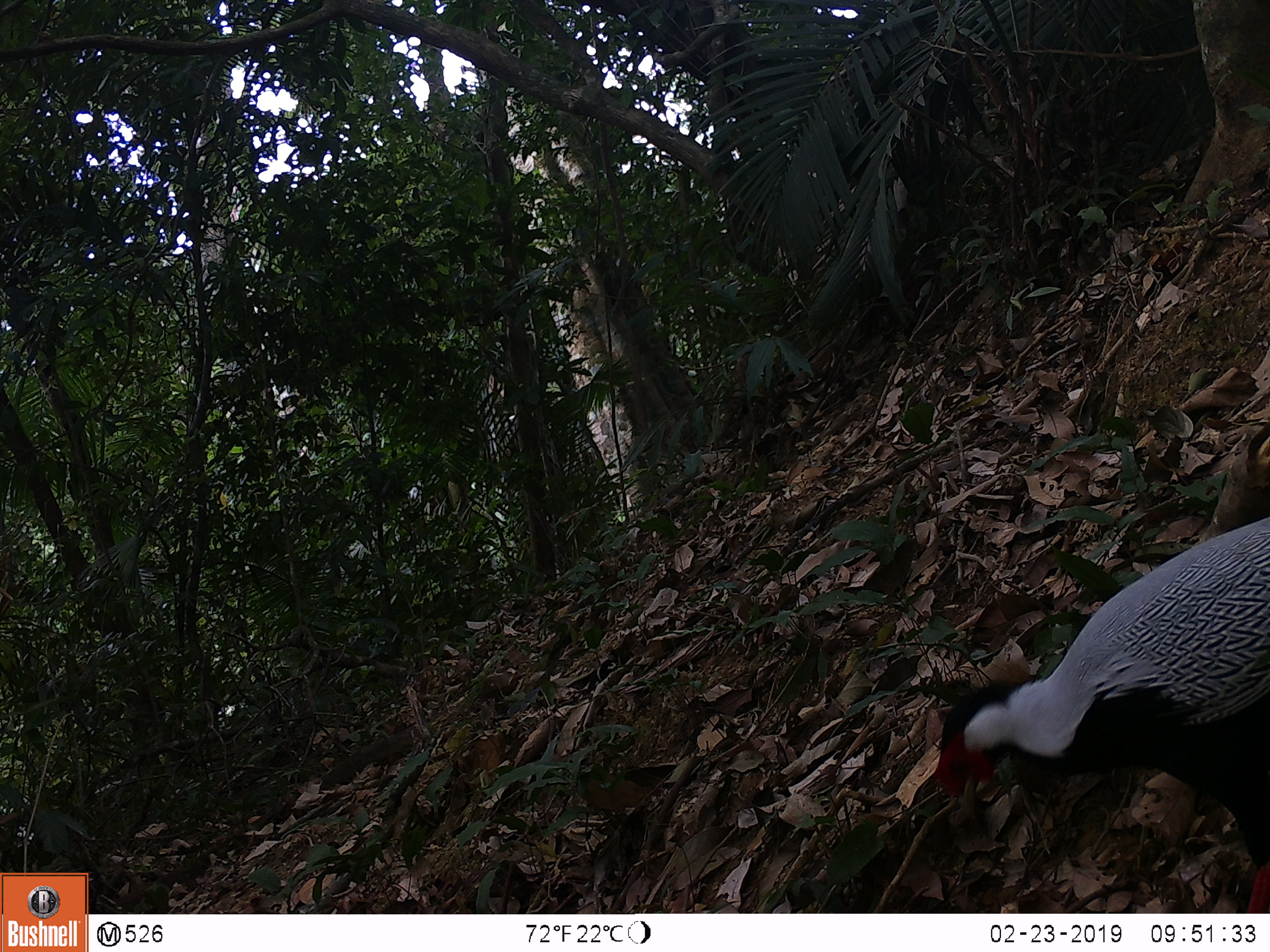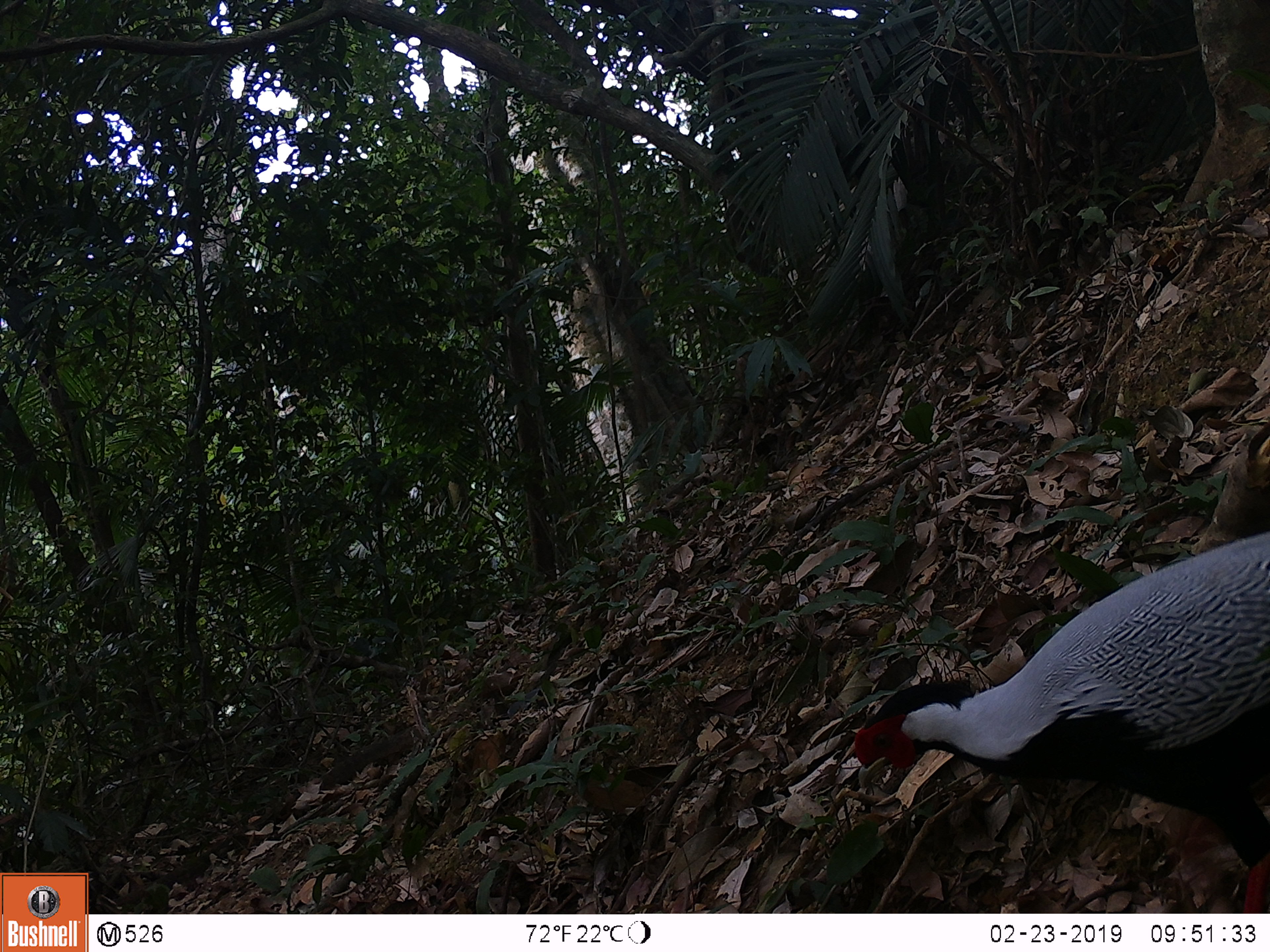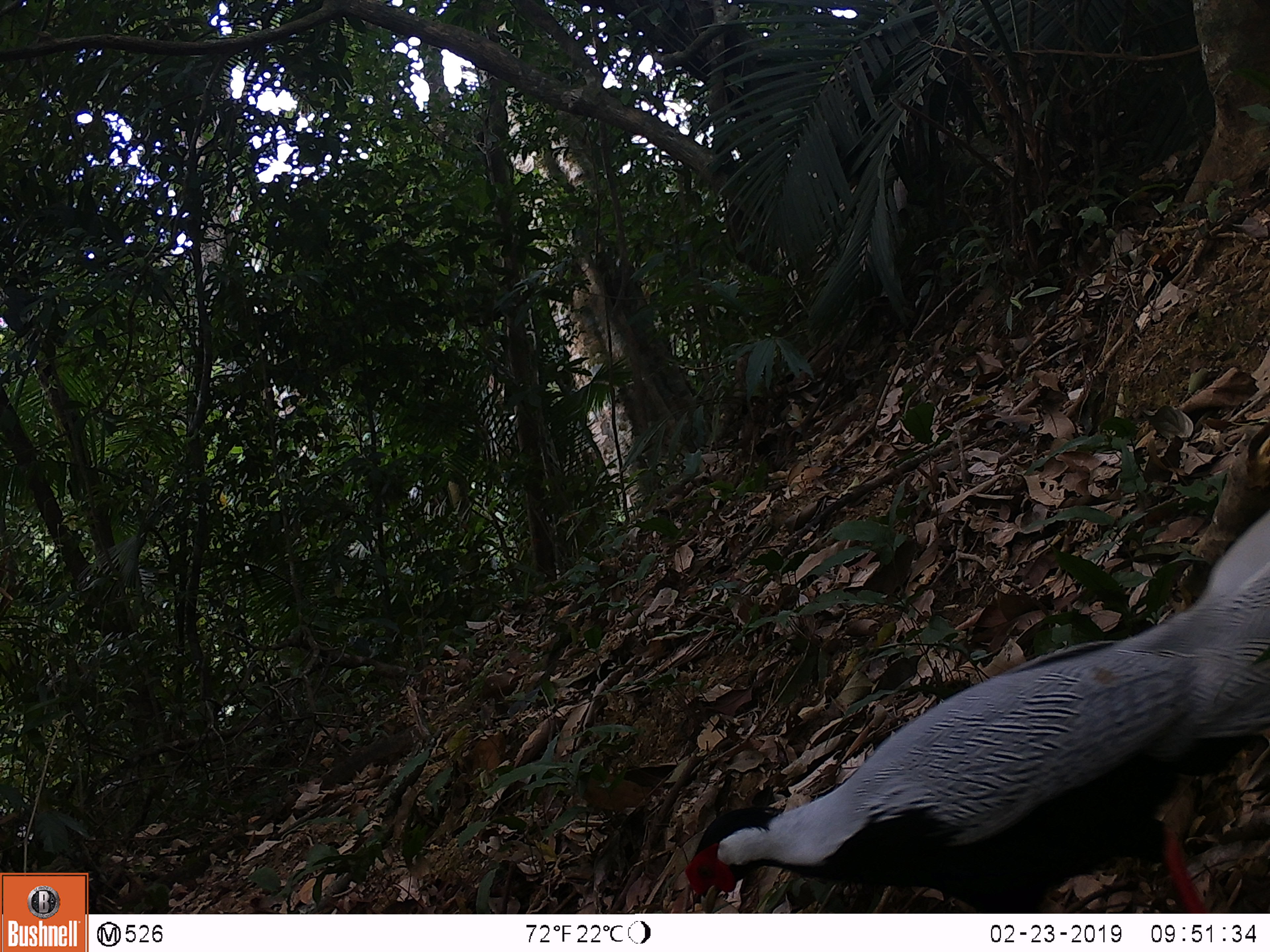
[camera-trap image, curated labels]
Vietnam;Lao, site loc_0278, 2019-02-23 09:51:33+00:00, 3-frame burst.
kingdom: Animalia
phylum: Chordata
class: Aves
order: Galliformes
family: Phasianidae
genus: Lophura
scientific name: Lophura nycthemera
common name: silver pheasant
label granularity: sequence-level